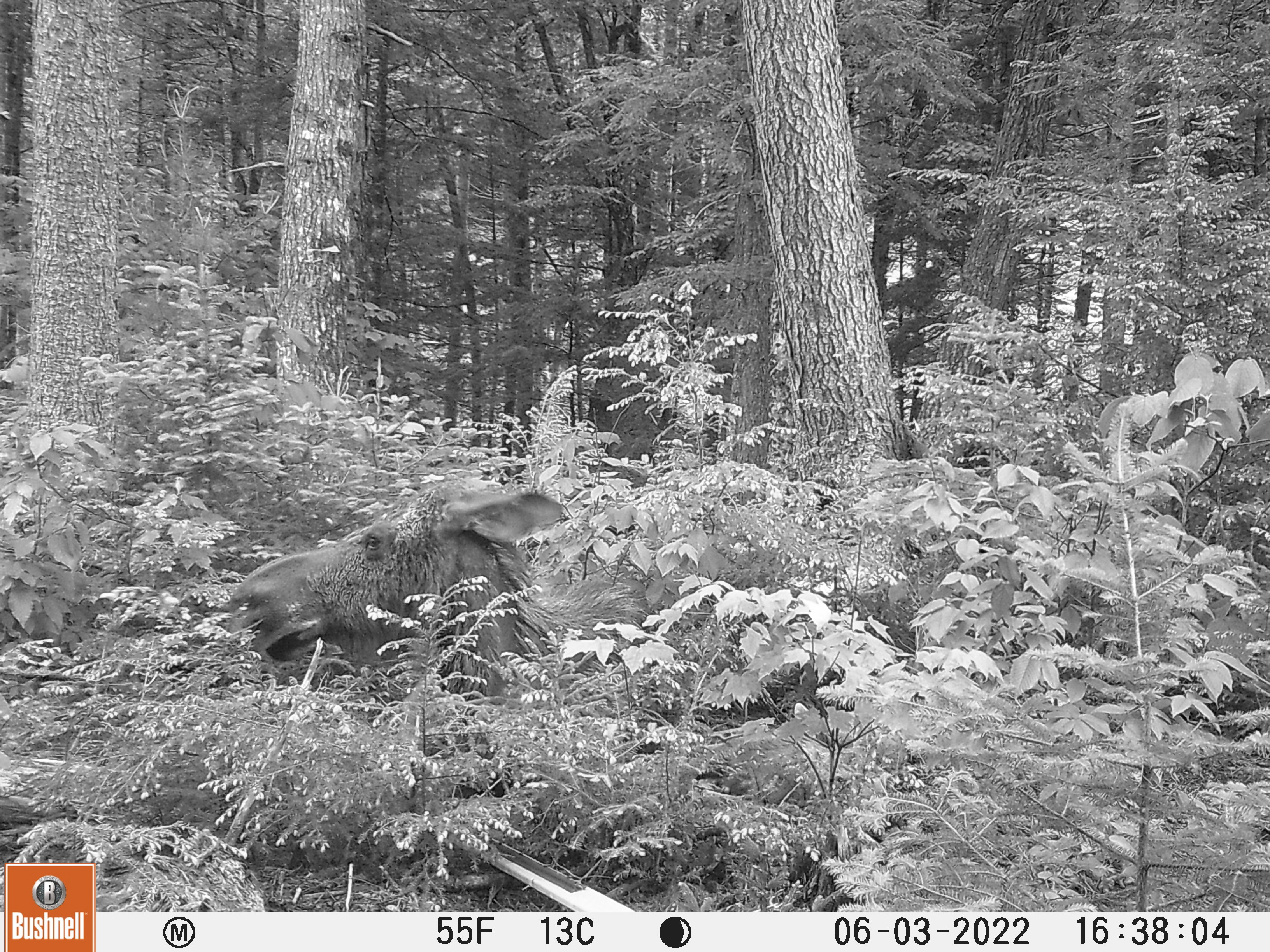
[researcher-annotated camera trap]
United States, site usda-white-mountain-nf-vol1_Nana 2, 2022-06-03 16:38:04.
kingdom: Animalia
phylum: Chordata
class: Mammalia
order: Artiodactyla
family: Cervidae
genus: Alces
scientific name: Alces alces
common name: moose